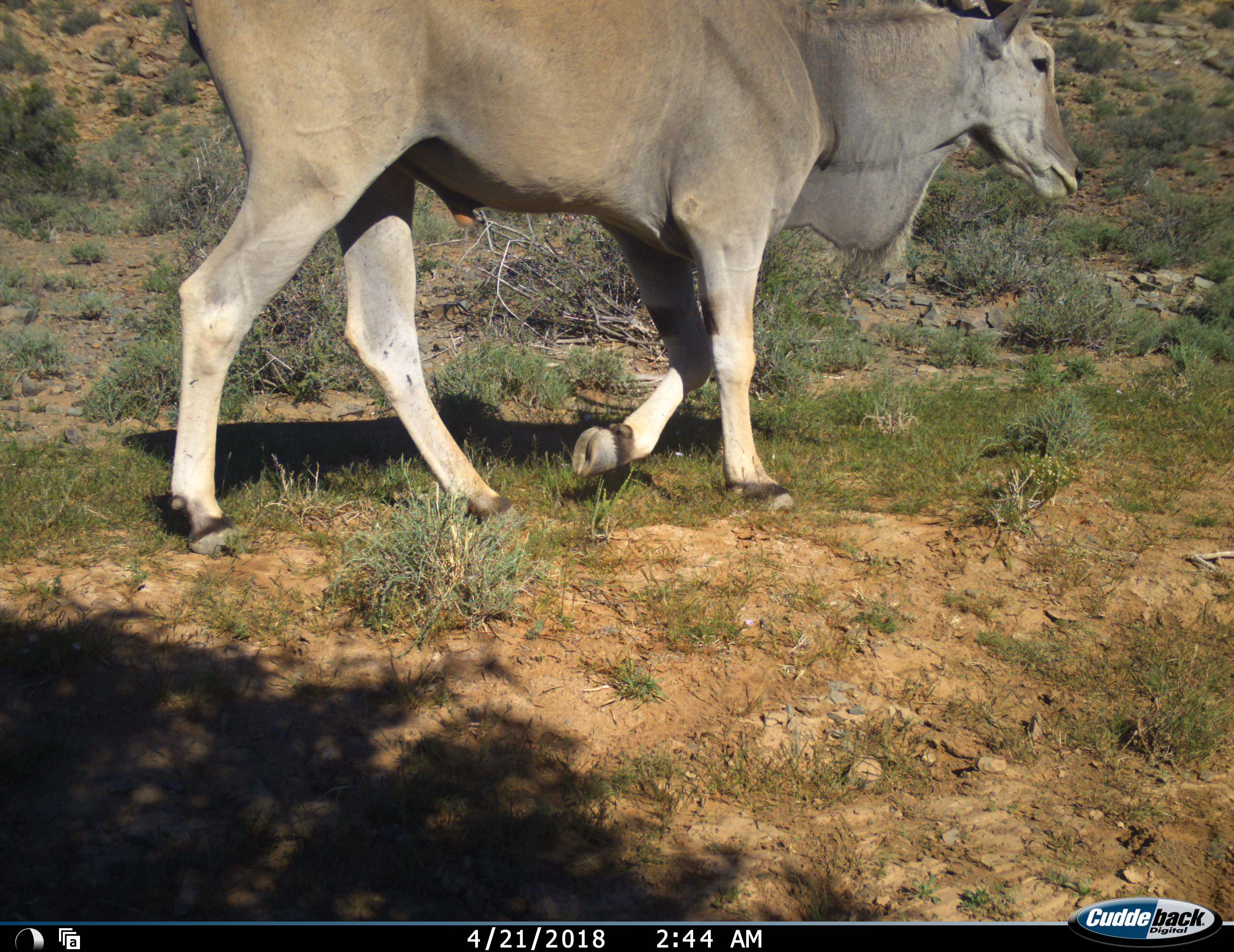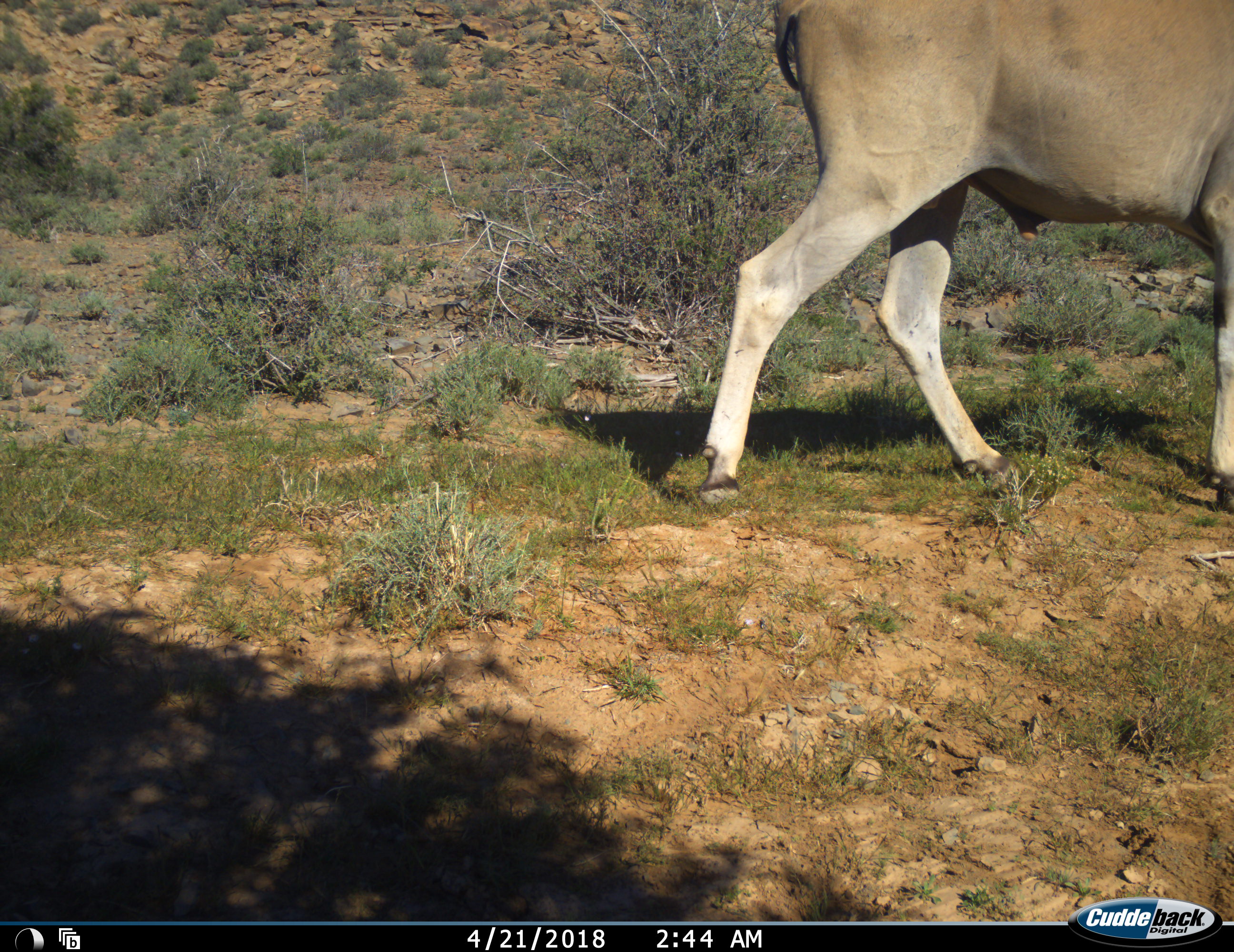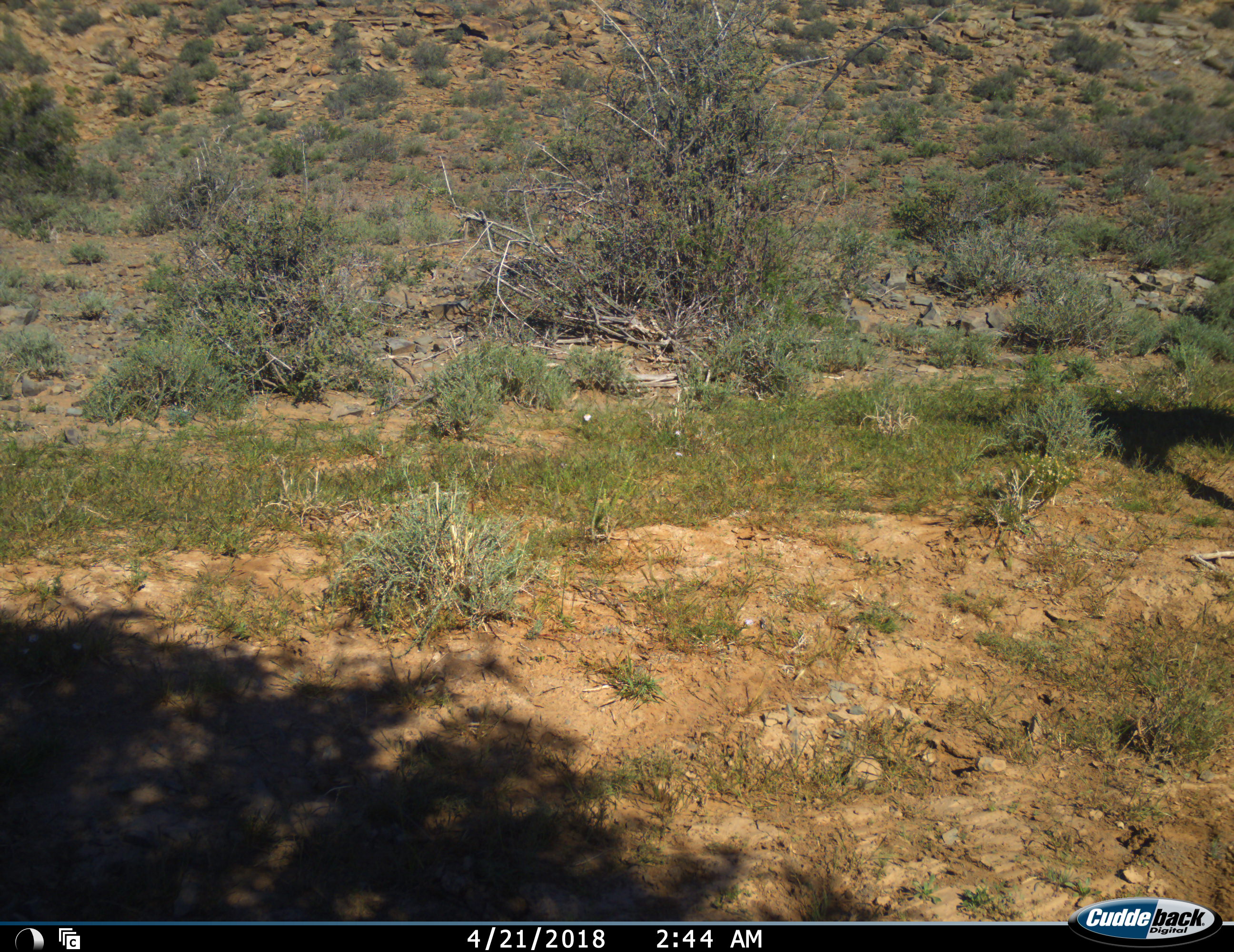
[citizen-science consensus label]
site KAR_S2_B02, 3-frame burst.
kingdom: Animalia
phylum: Chordata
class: Mammalia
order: Artiodactyla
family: Bovidae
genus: Tragelaphus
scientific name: Tragelaphus oryx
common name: eland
Eland (Tragelaphus oryx), count 1. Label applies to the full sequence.